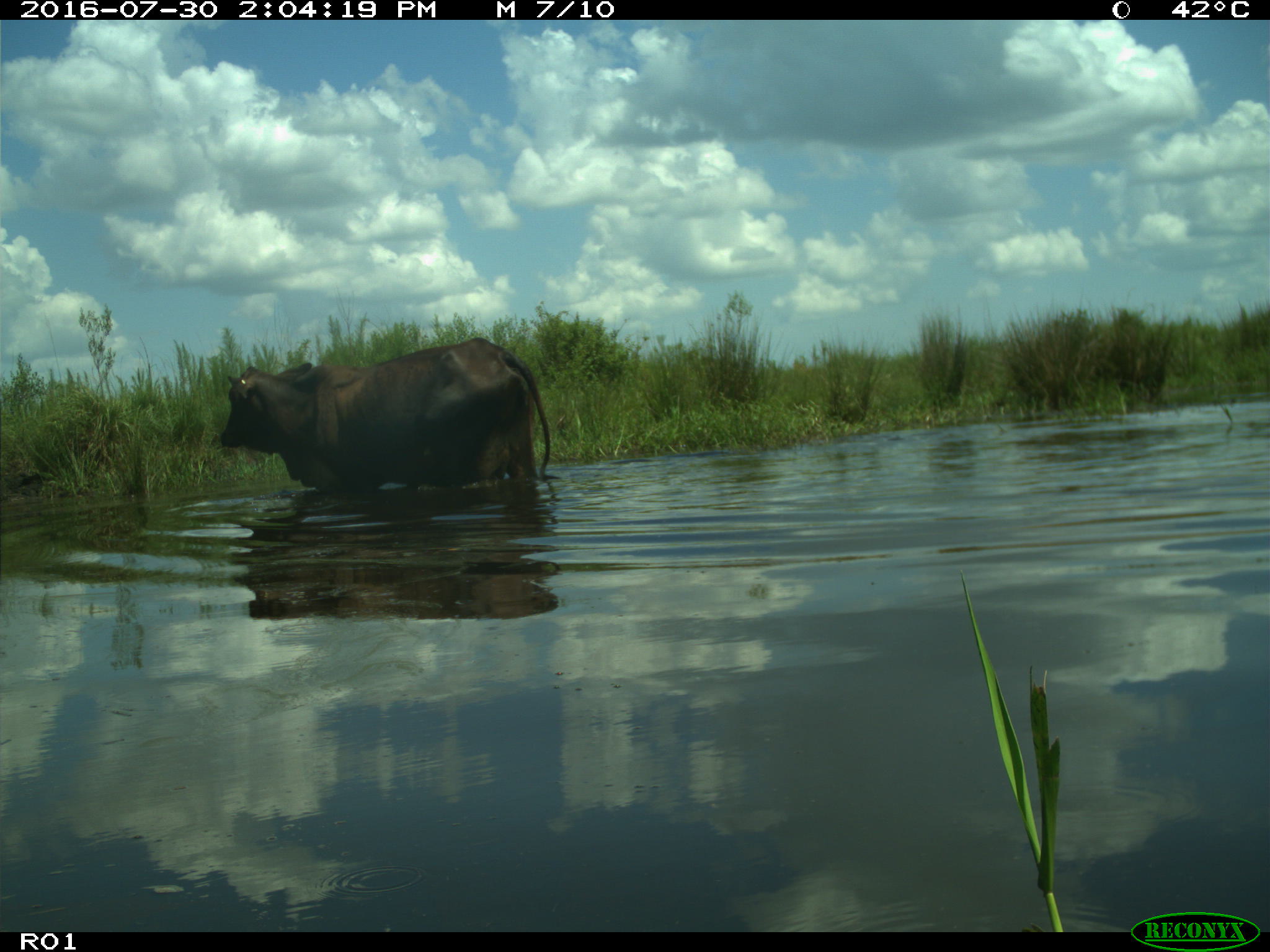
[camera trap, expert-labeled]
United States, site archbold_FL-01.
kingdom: Animalia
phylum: Chordata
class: Mammalia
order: Artiodactyla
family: Bovidae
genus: Bos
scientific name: Bos taurus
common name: domestic cow